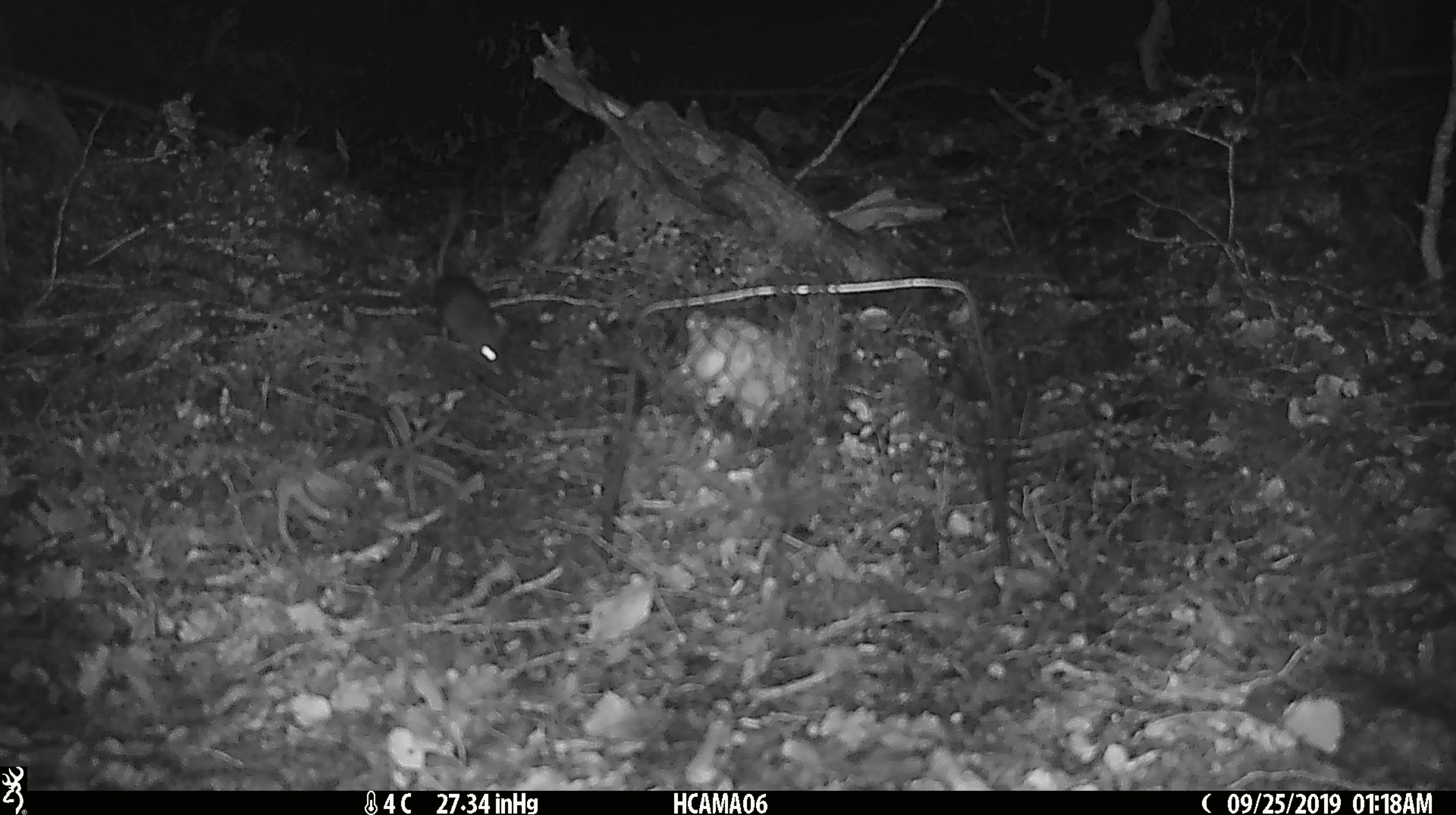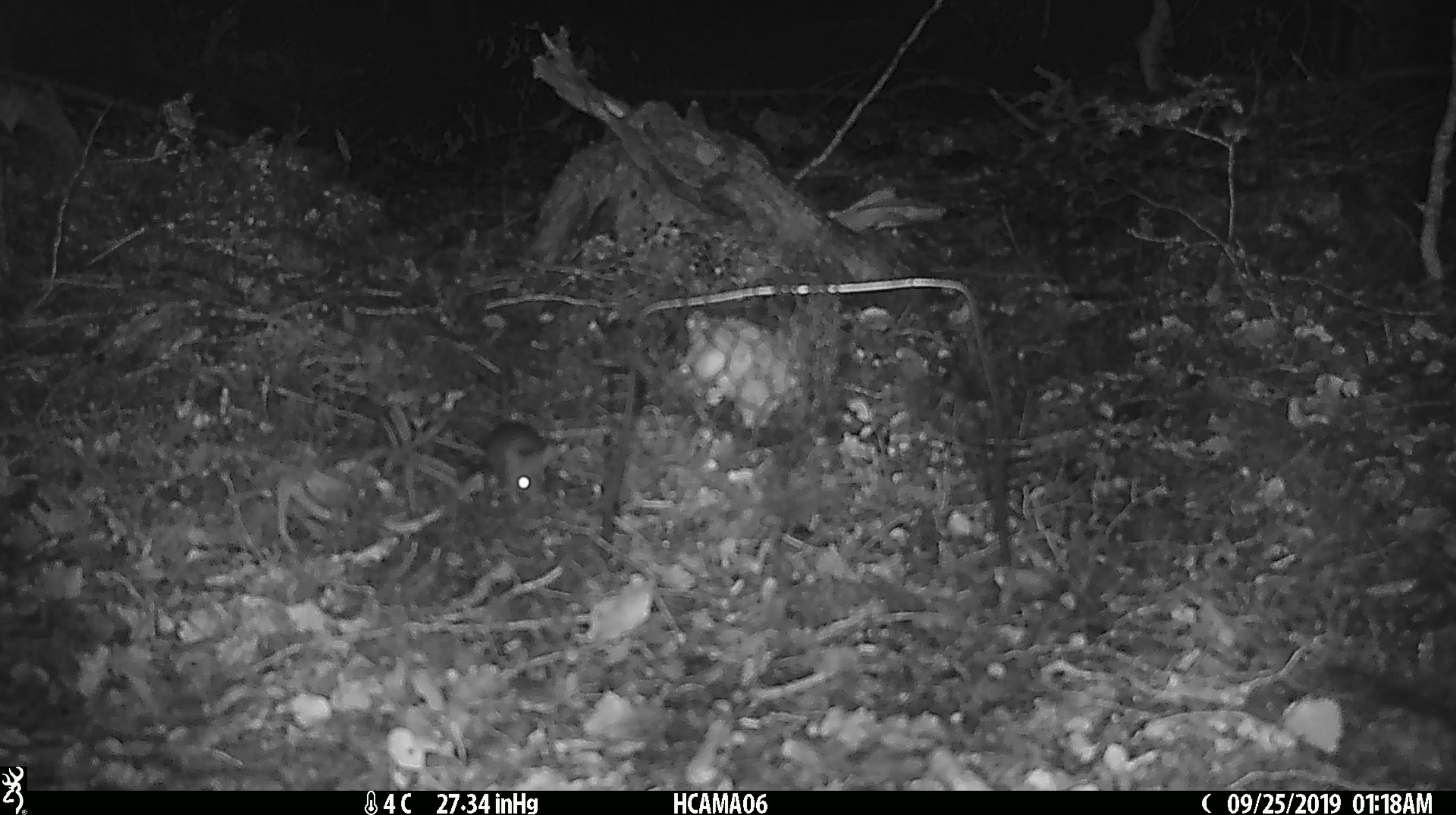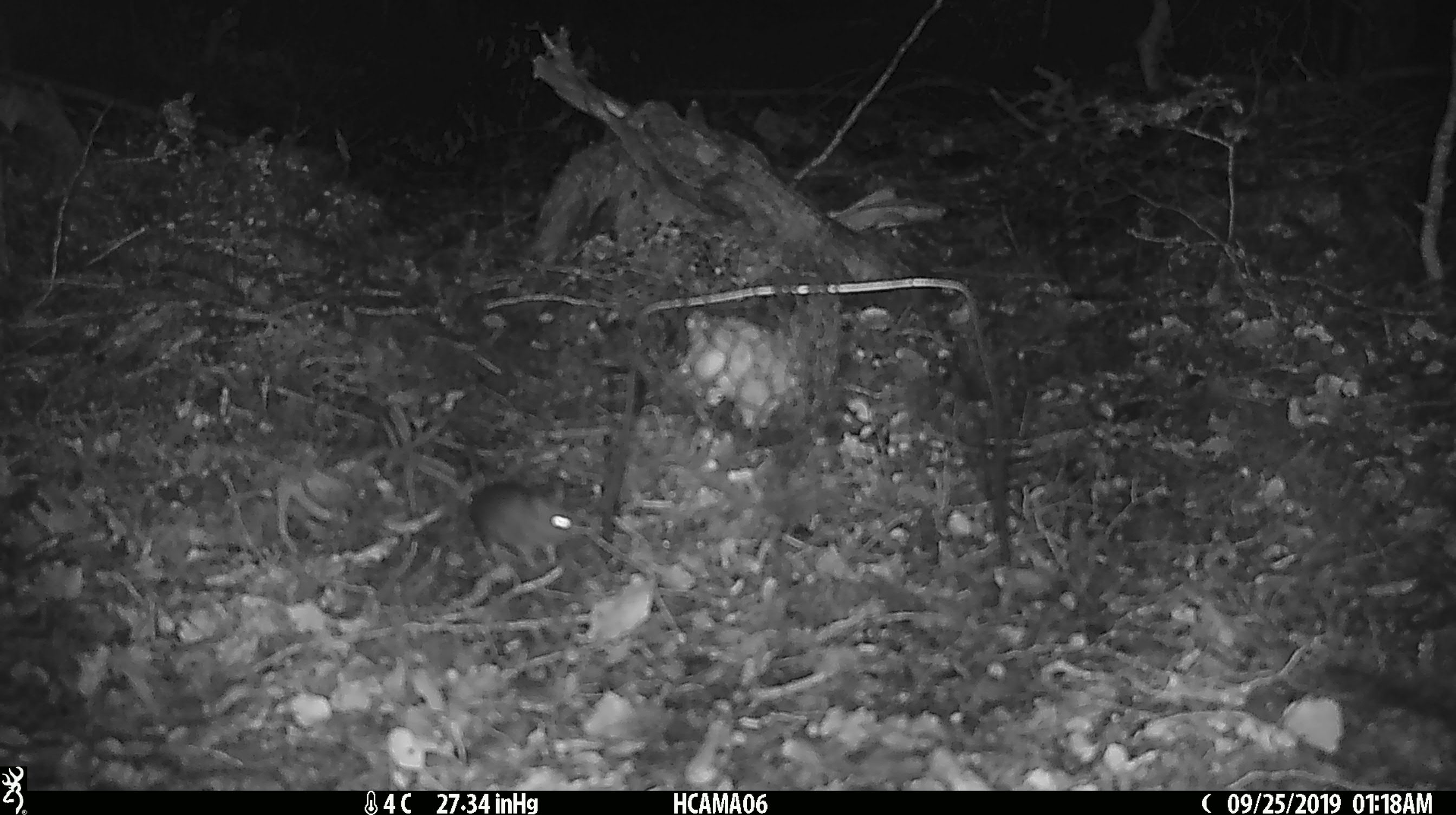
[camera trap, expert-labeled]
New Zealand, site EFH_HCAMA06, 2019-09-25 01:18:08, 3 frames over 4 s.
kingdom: Animalia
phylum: Chordata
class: Mammalia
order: Rodentia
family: Muridae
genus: Mus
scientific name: Mus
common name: mouse